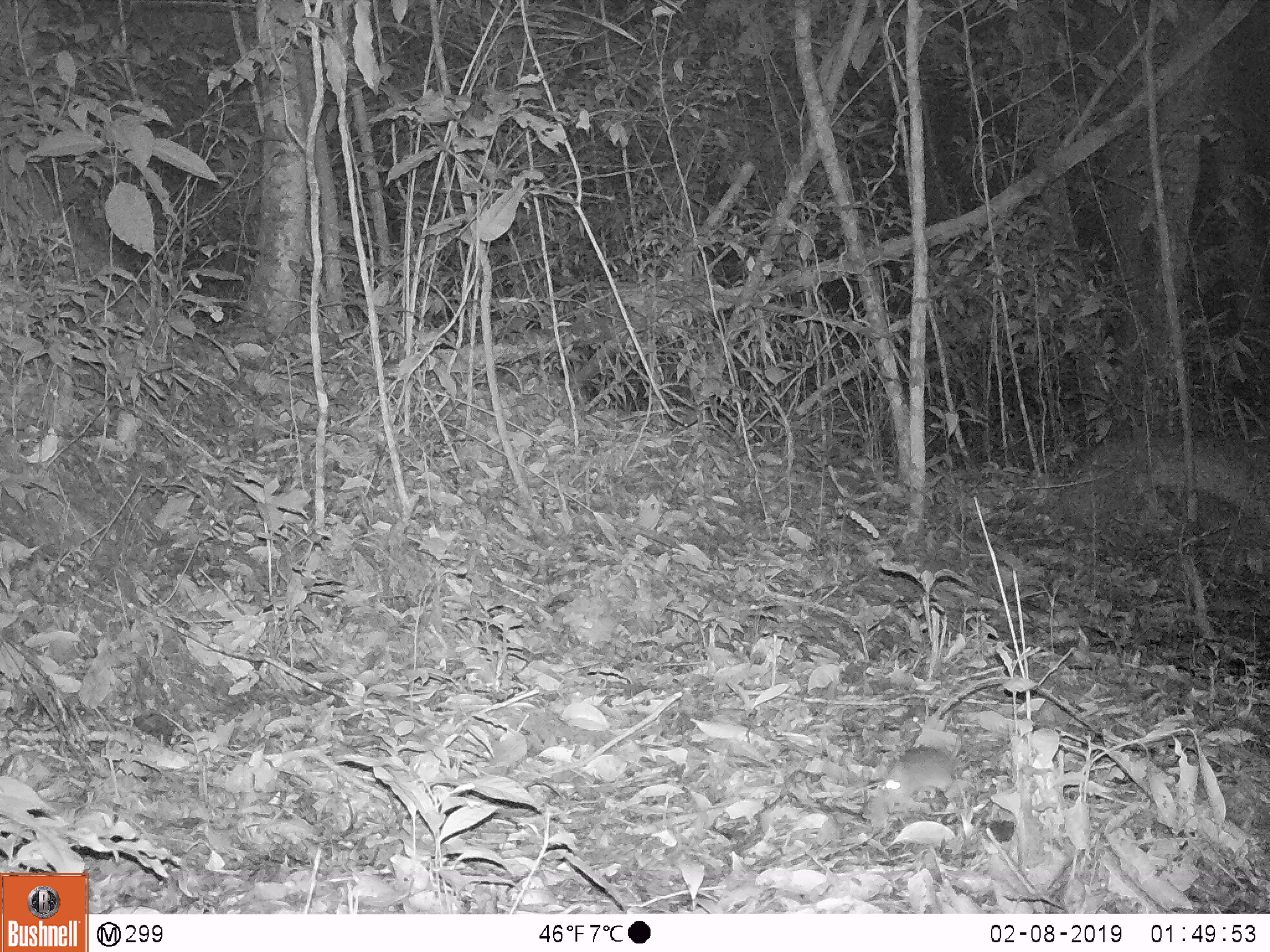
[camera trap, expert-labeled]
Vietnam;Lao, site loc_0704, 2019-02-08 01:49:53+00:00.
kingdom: Animalia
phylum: Chordata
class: Mammalia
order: Rodentia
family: Muridae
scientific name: Muridae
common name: old-world mice and rats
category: unidentified murid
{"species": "unidentified murid (old-world mice and rats) (Muridae)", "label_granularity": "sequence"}